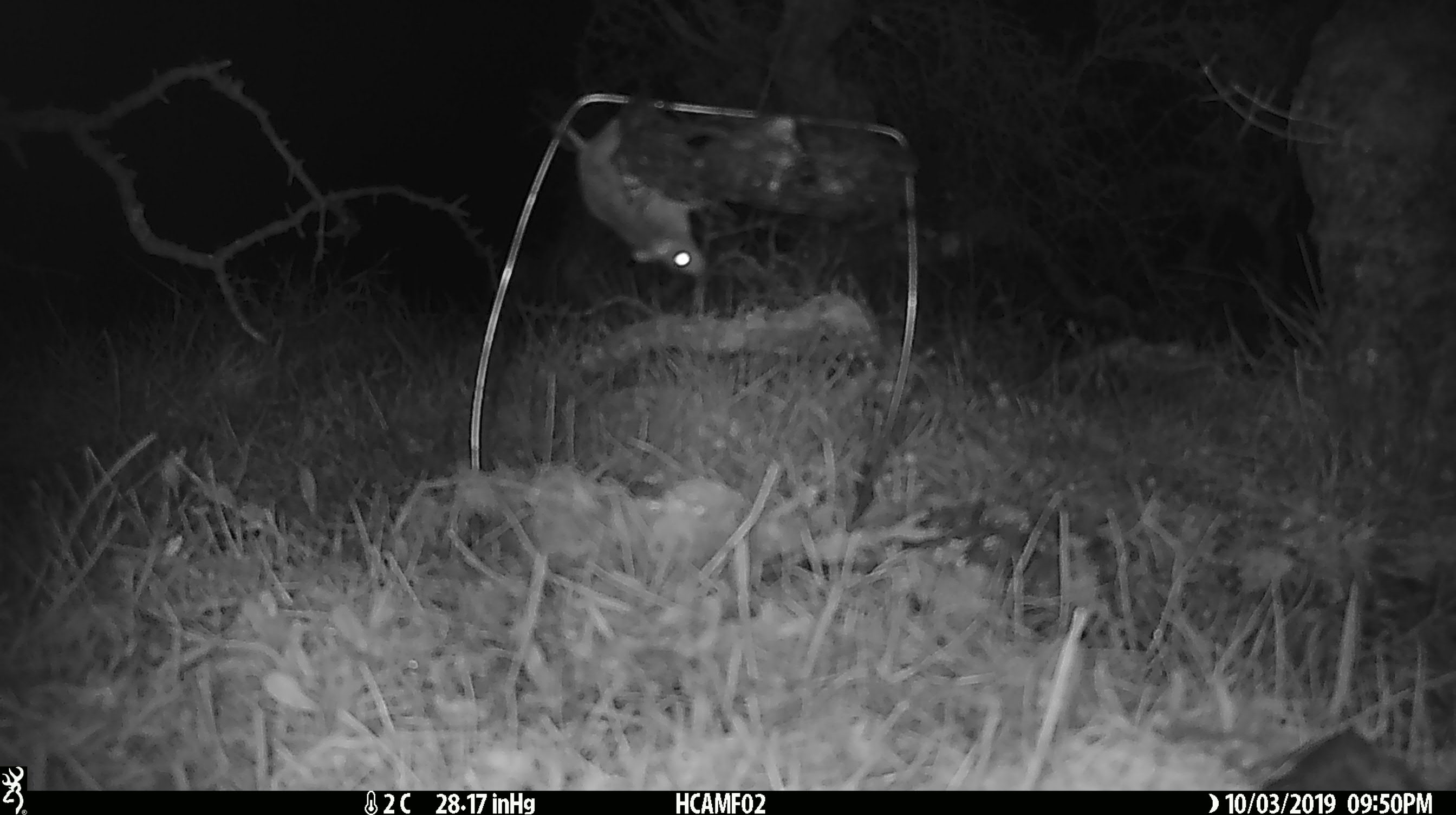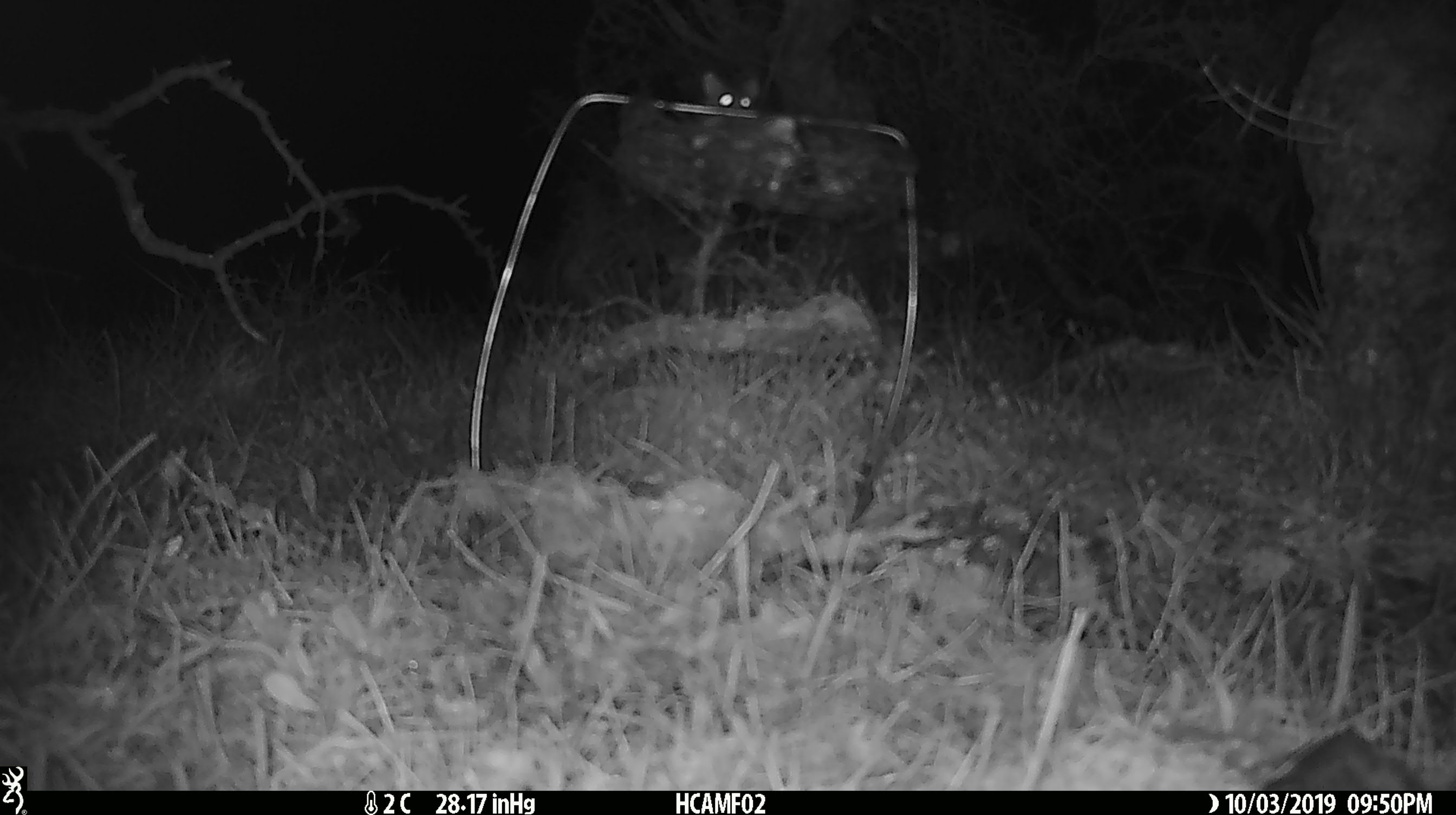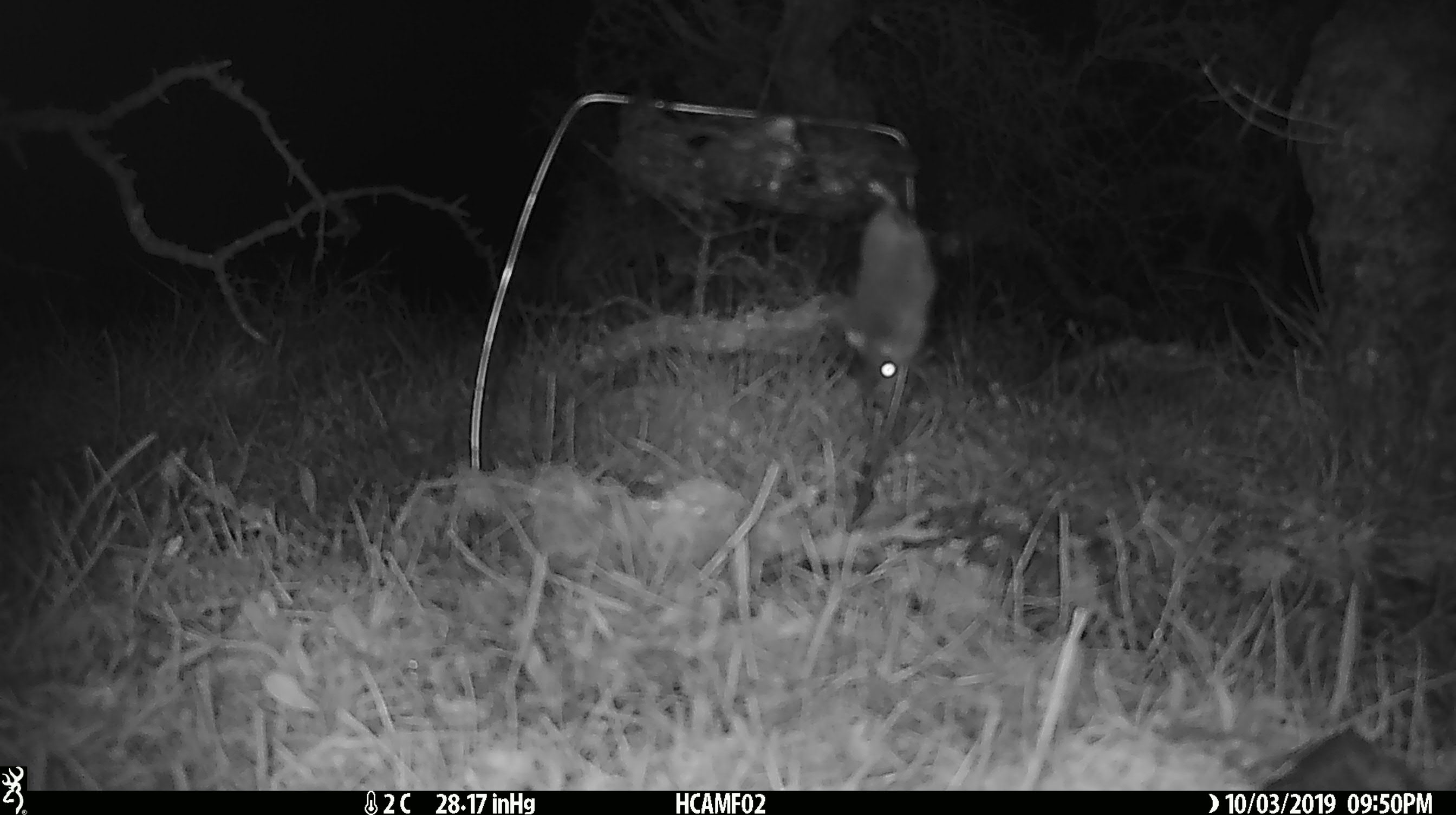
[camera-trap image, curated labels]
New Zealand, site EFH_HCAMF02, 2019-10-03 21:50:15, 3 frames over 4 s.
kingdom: Animalia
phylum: Chordata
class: Mammalia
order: Rodentia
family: Muridae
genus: Mus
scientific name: Mus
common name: mouse